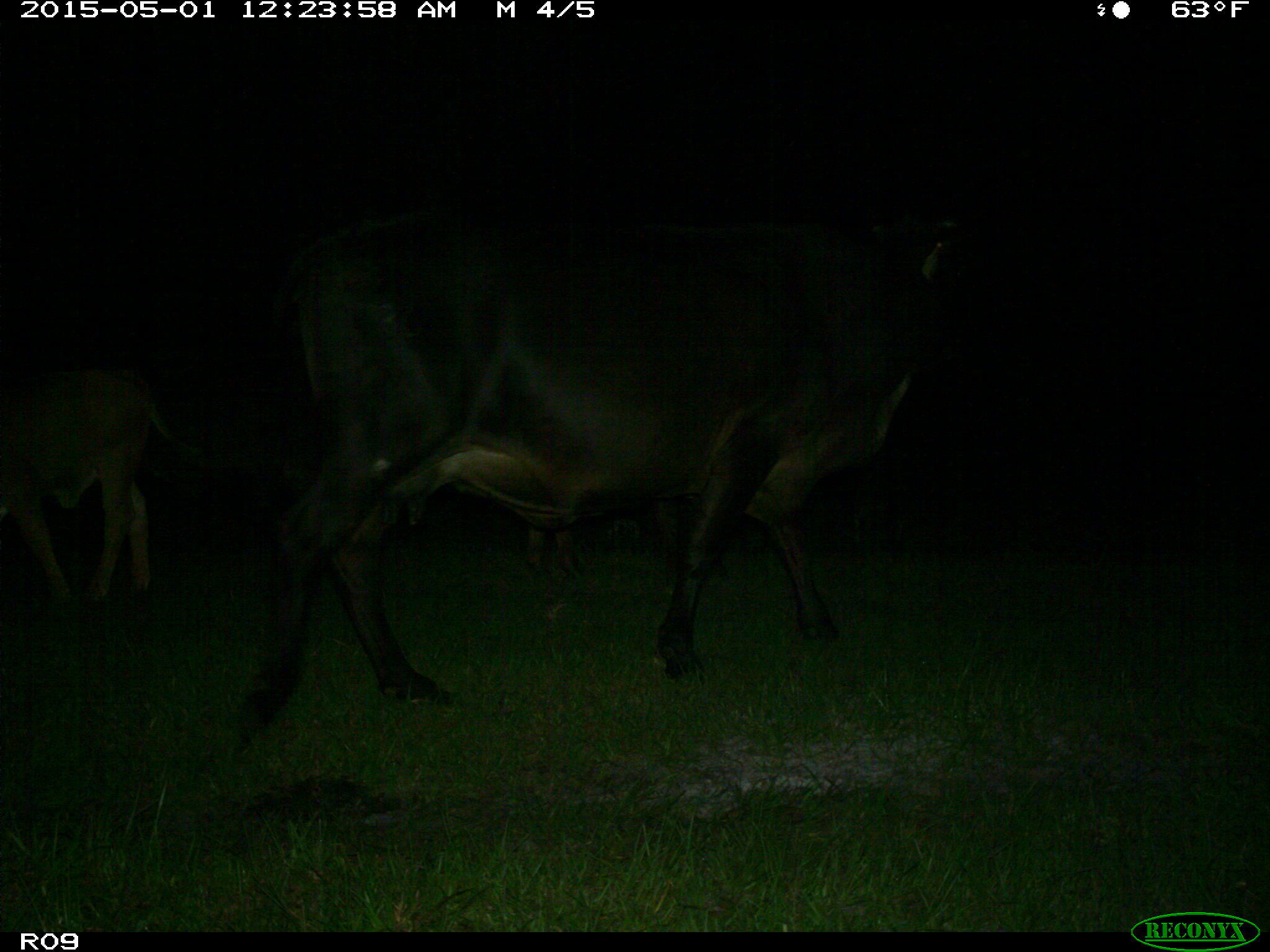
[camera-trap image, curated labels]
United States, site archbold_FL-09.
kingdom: Animalia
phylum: Chordata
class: Mammalia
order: Artiodactyla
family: Bovidae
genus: Bos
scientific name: Bos taurus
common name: domestic cow